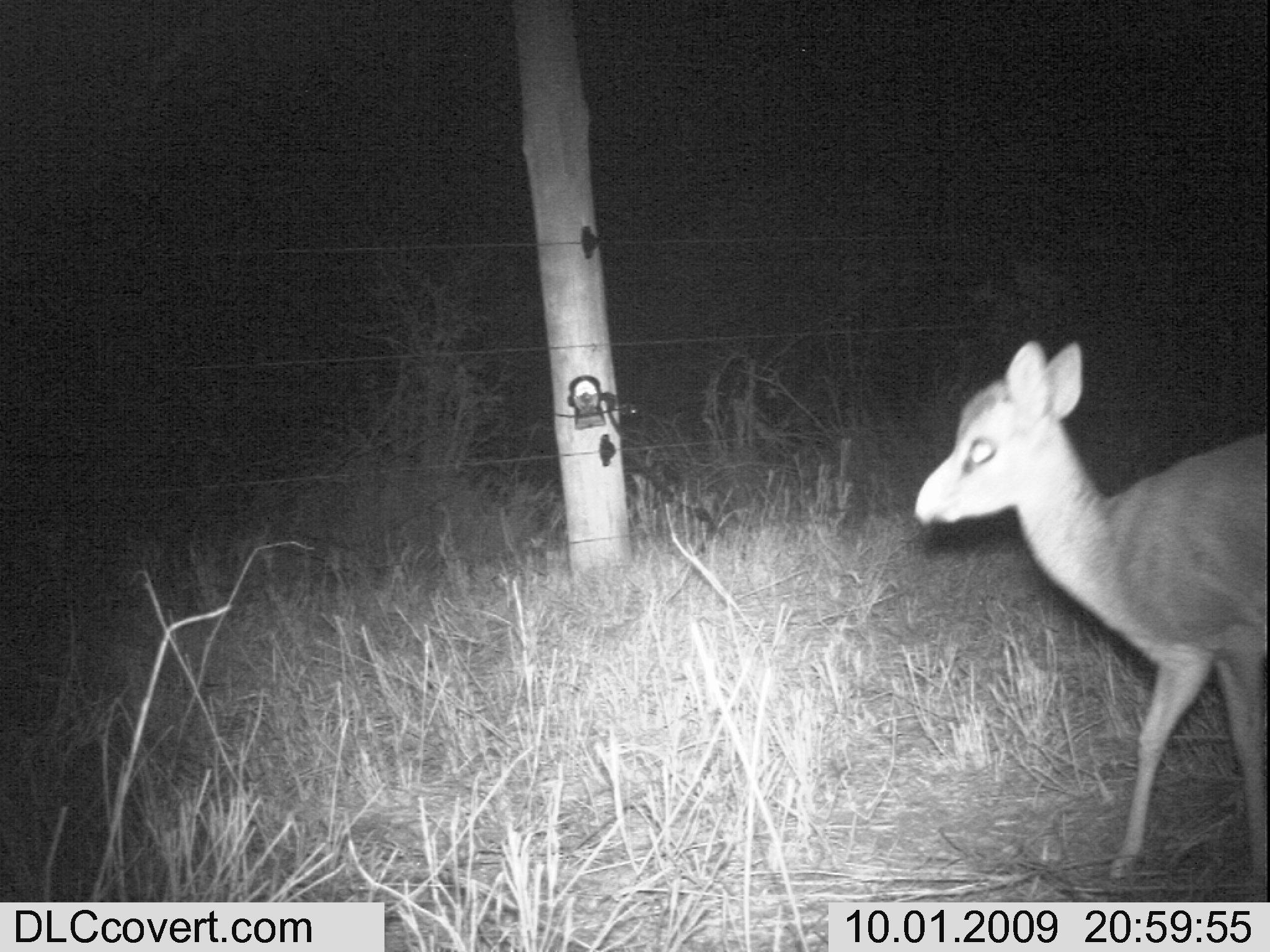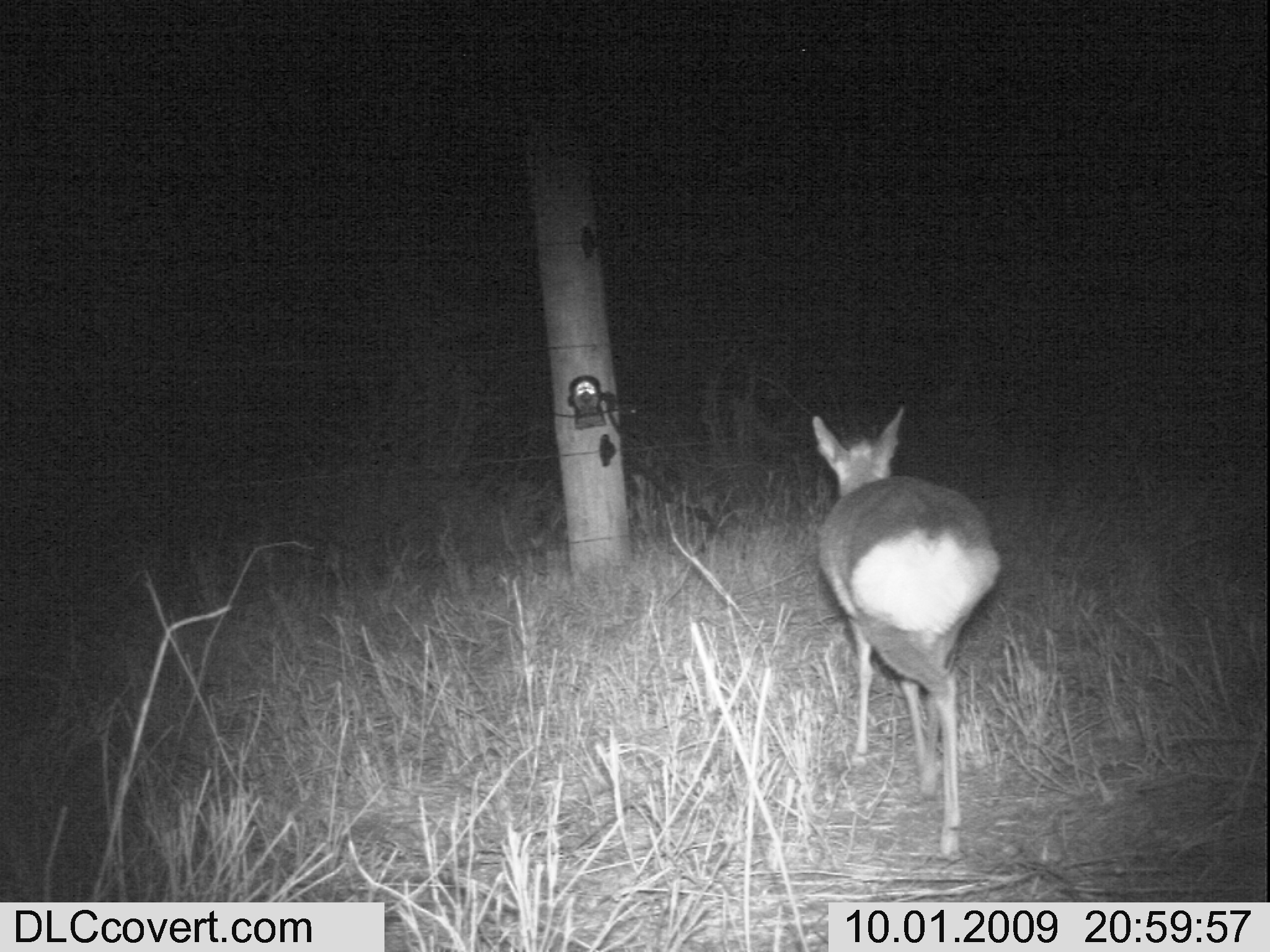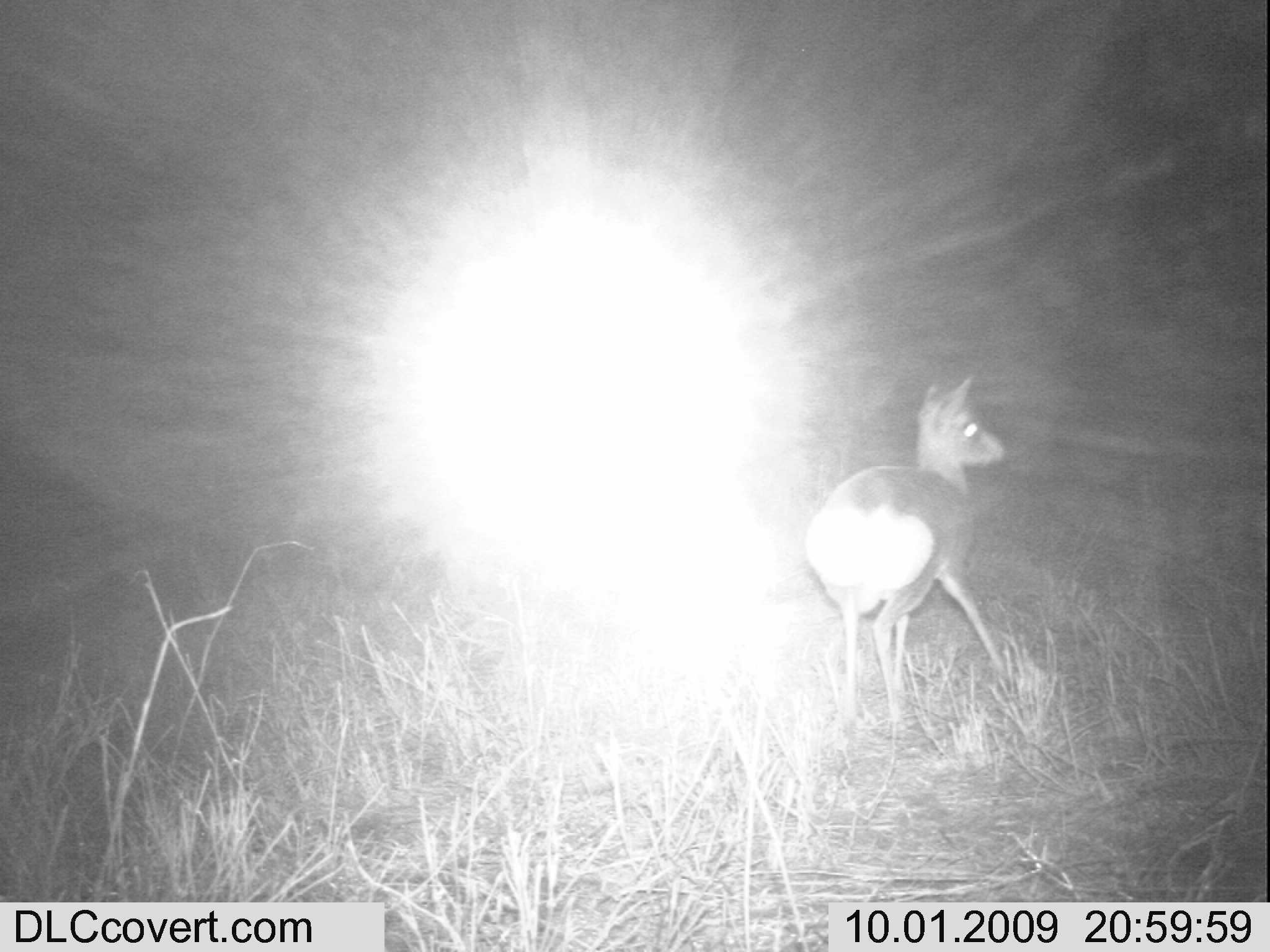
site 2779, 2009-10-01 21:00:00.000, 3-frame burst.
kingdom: Animalia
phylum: Chordata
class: Mammalia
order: Artiodactyla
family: Bovidae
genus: Madoqua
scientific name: Madoqua guentheri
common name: günther's dik-dik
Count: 1.